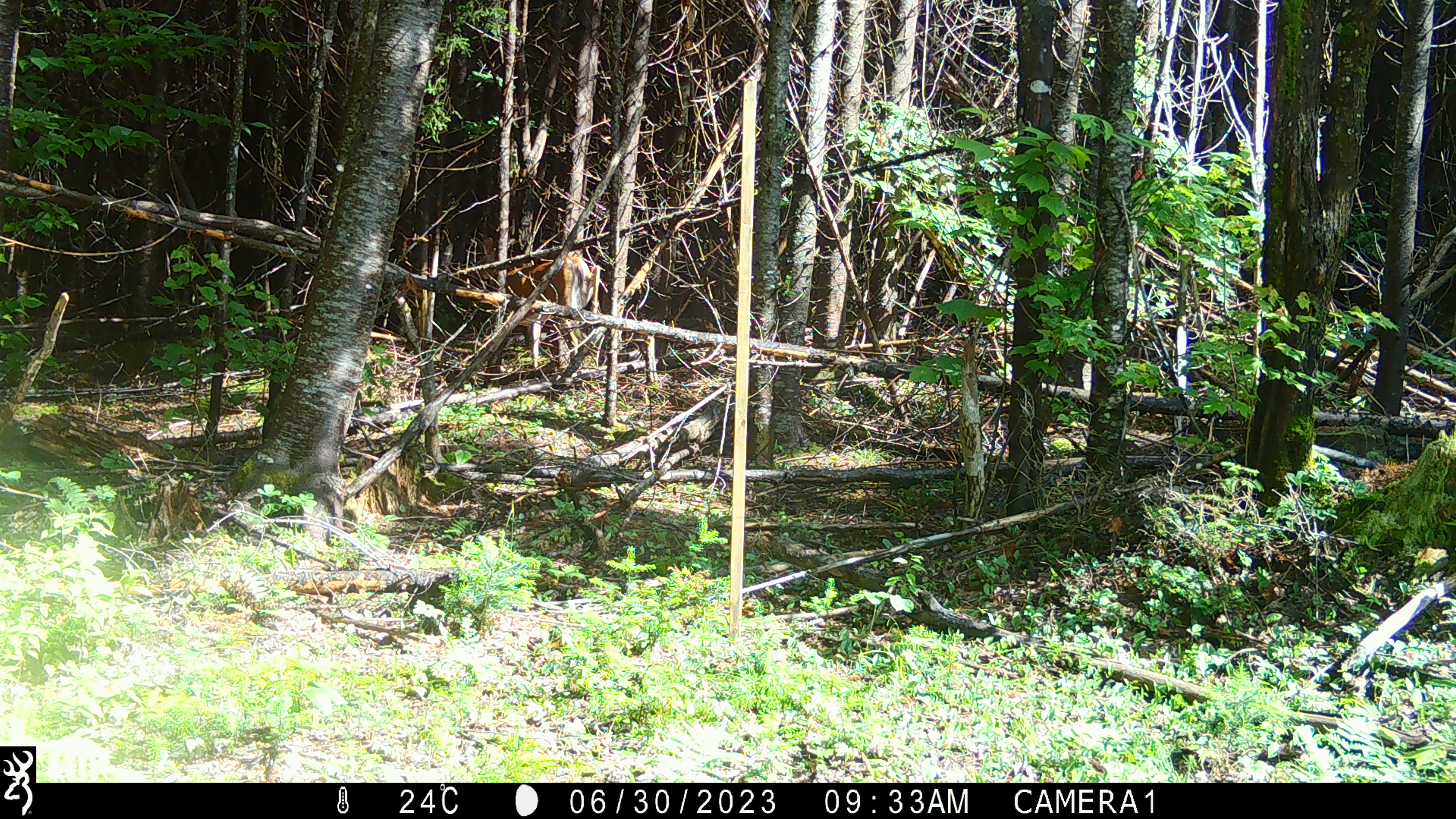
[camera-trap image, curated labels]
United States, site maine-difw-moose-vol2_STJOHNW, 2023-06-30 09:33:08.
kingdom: Animalia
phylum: Chordata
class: Mammalia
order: Artiodactyla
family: Cervidae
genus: Odocoileus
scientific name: Odocoileus virginianus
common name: white-tailed deer